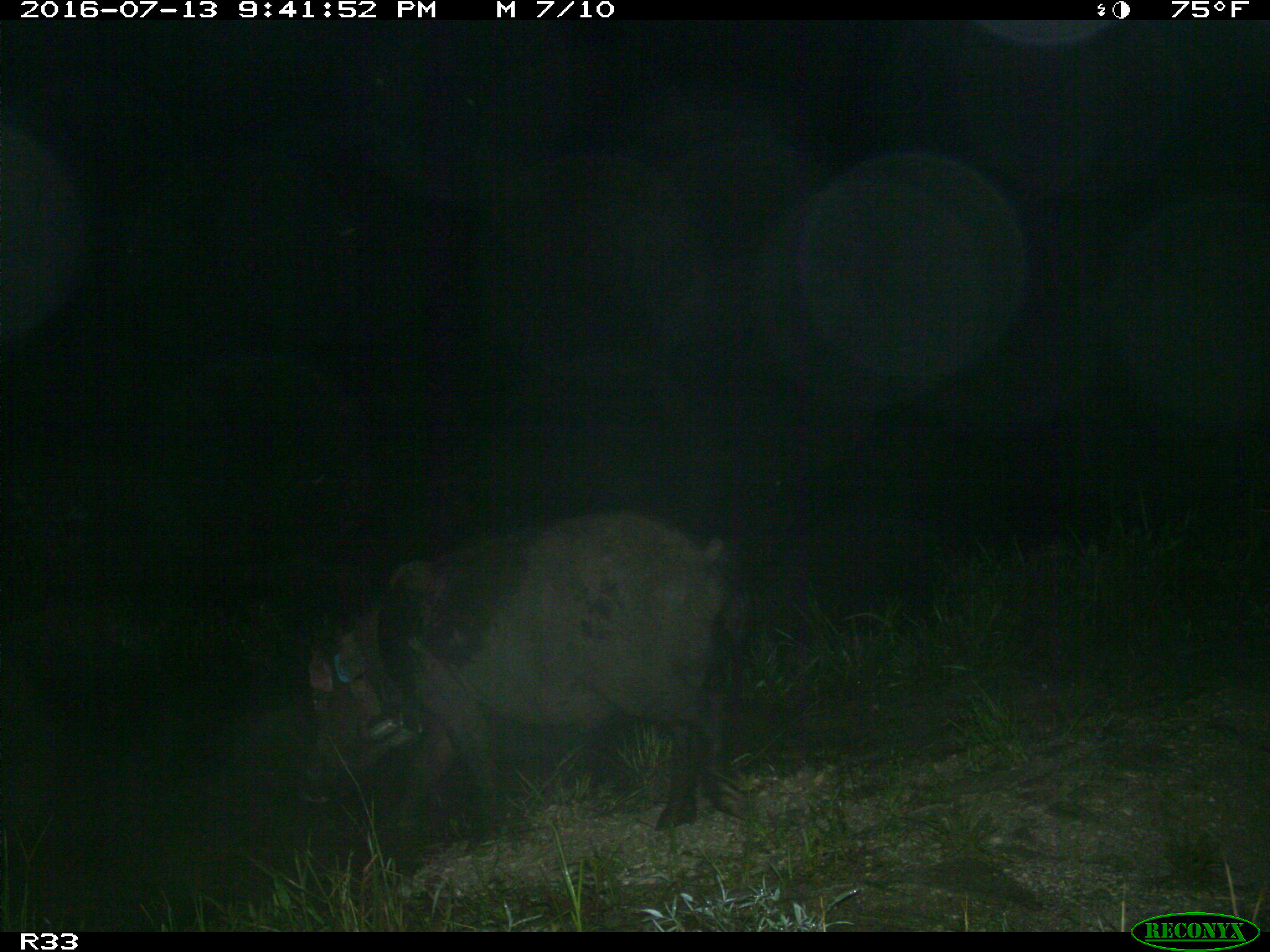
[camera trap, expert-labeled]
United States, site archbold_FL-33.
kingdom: Animalia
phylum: Chordata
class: Mammalia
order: Artiodactyla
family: Suidae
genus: Sus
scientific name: Sus scrofa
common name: wild boar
Sus scrofa (wild boar).